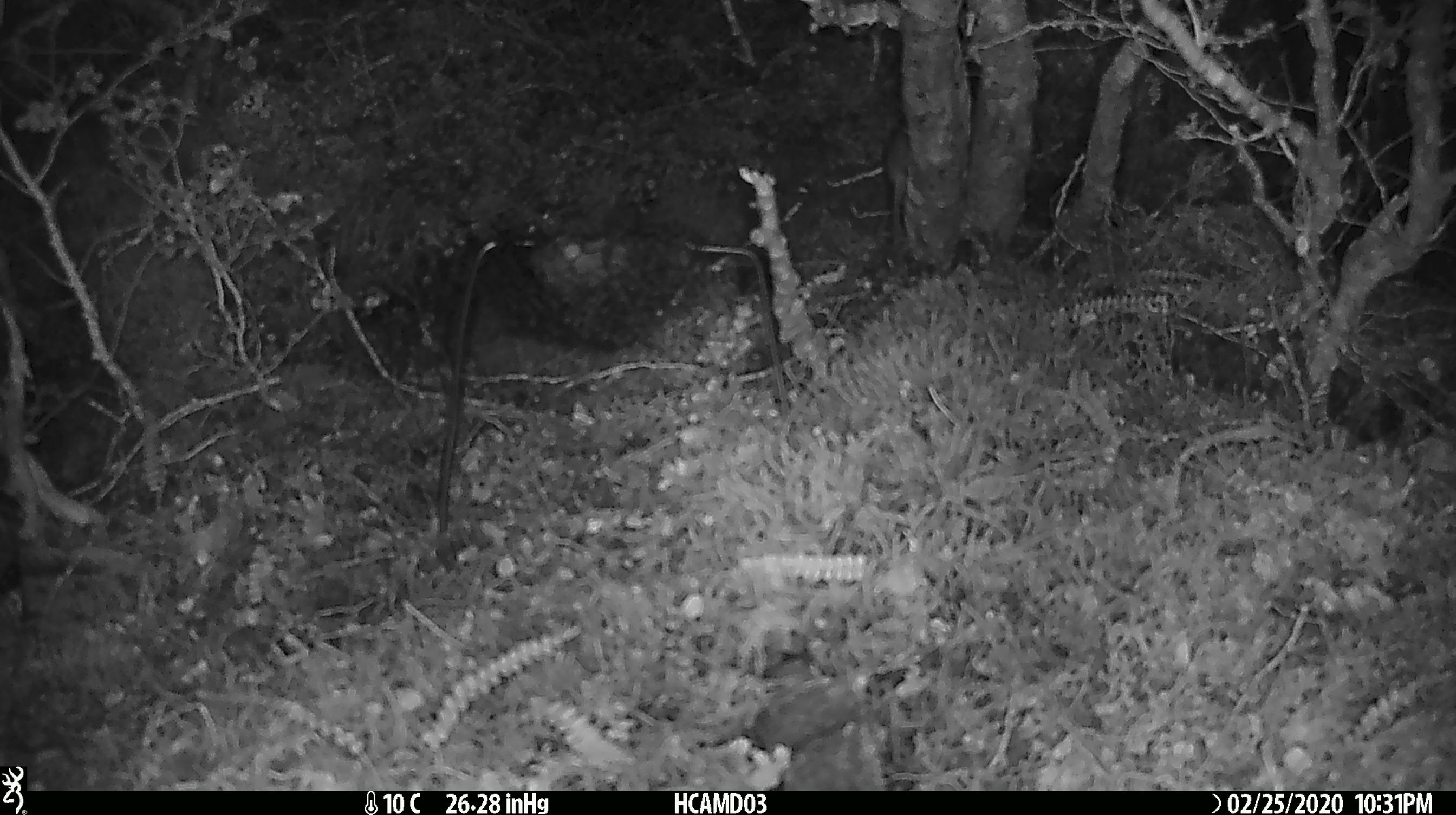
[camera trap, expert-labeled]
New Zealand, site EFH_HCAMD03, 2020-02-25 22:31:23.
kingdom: Animalia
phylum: Chordata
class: Mammalia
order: Rodentia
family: Muridae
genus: Mus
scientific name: Mus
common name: mouse